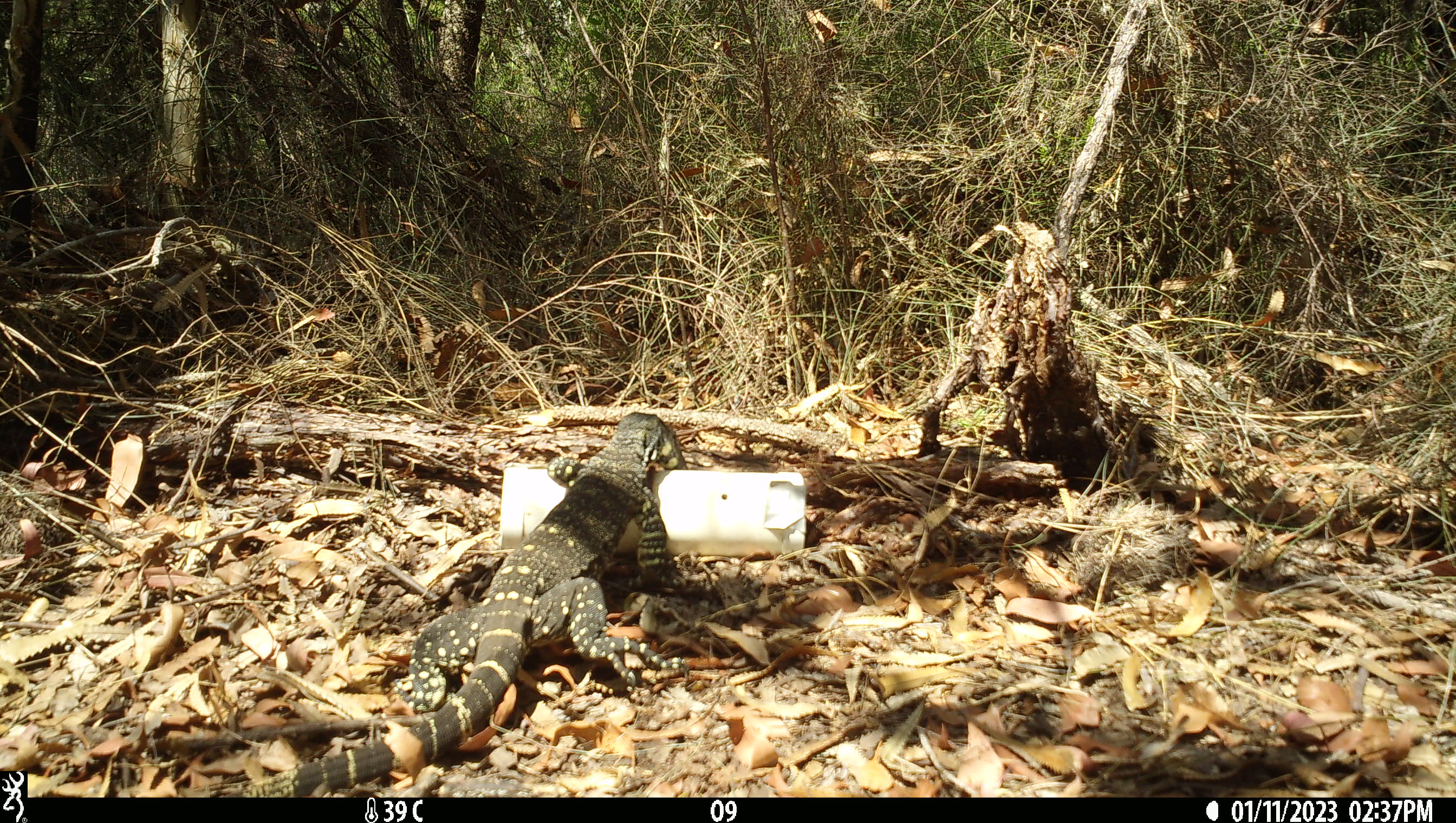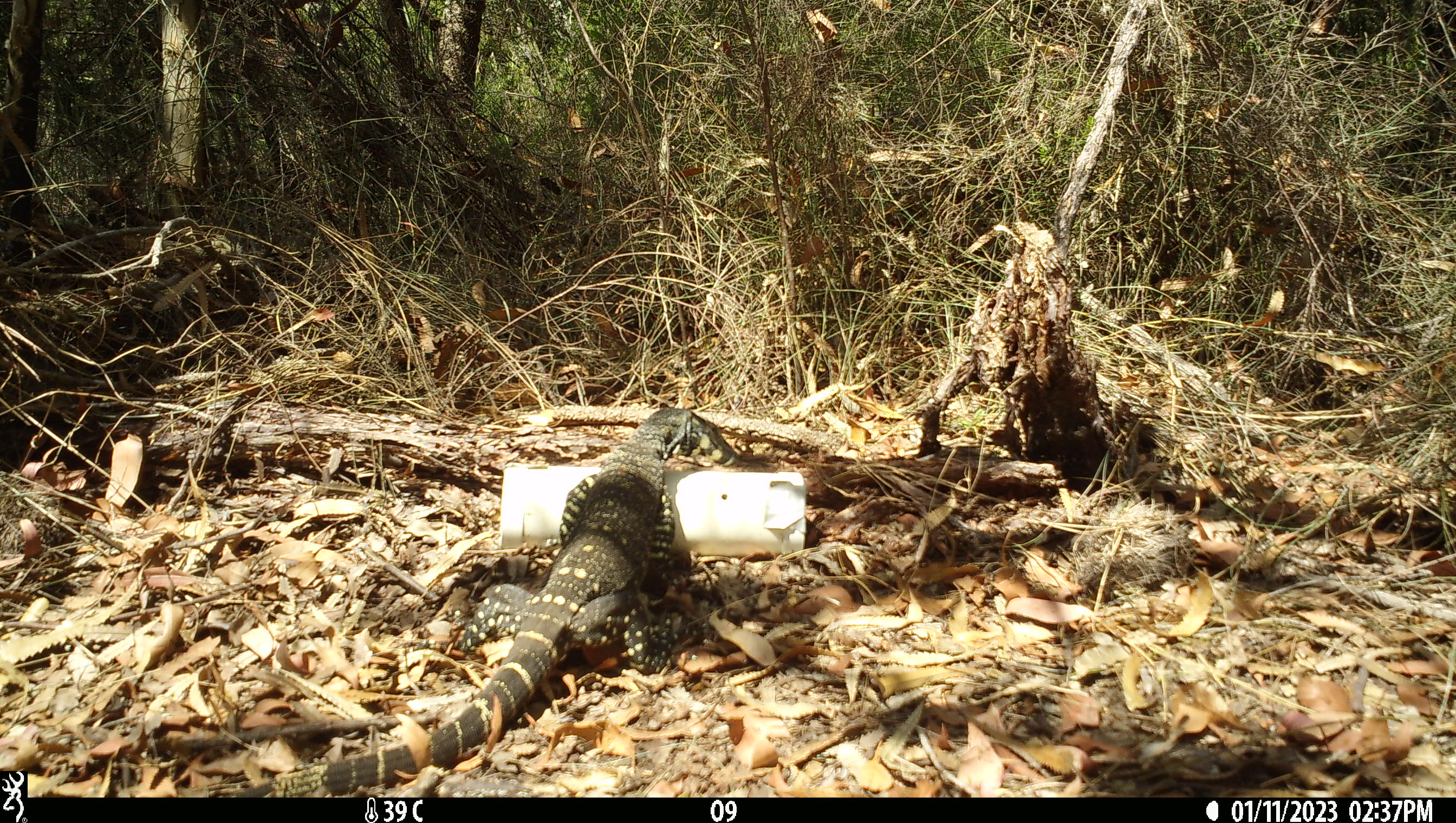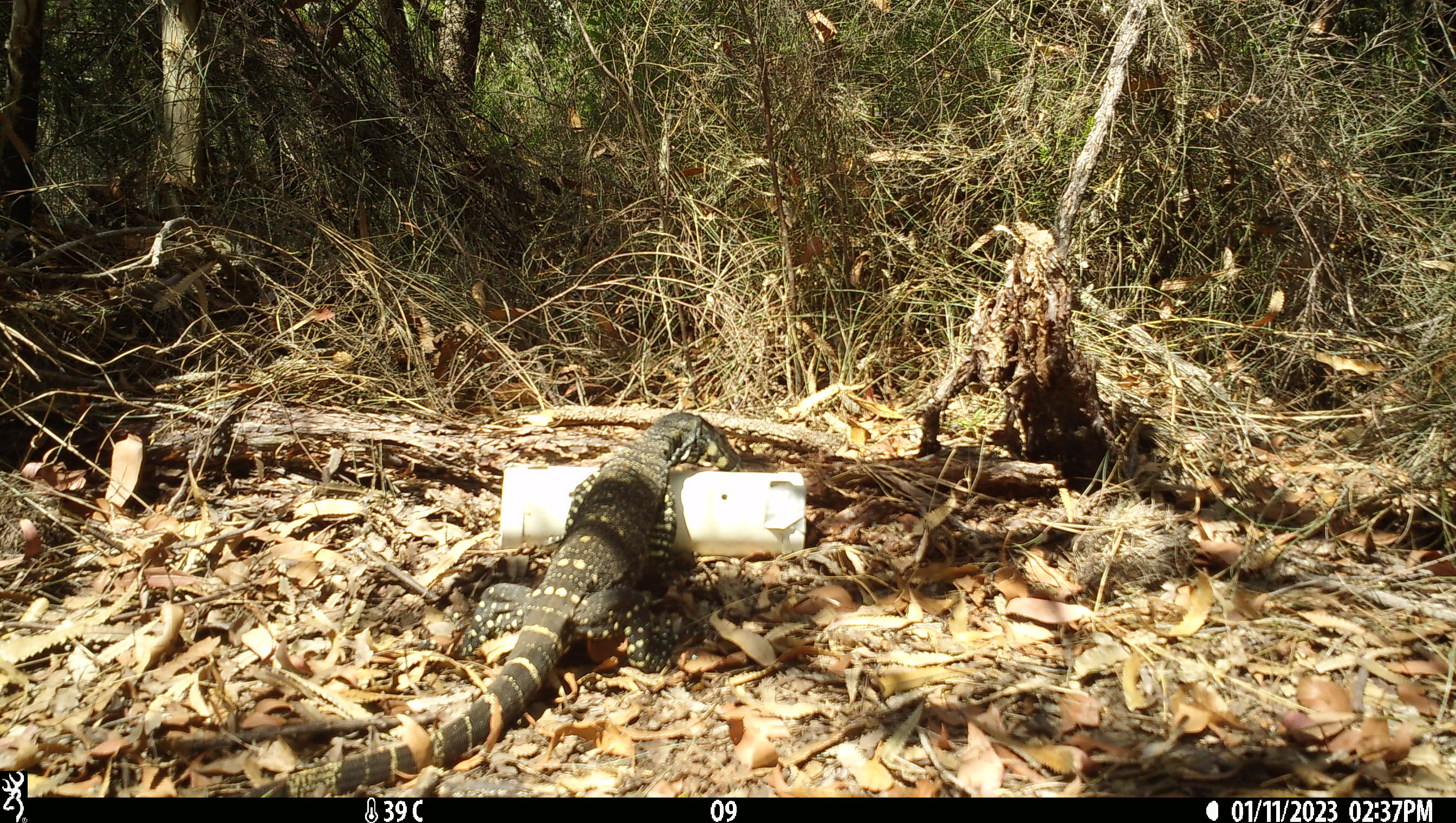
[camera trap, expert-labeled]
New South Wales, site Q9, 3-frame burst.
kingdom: Animalia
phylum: Chordata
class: Reptilia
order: Squamata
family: Varanidae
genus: Varanus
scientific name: Varanus varius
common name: lace monitor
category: goanna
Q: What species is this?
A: Goanna (lace monitor) (Varanus varius).